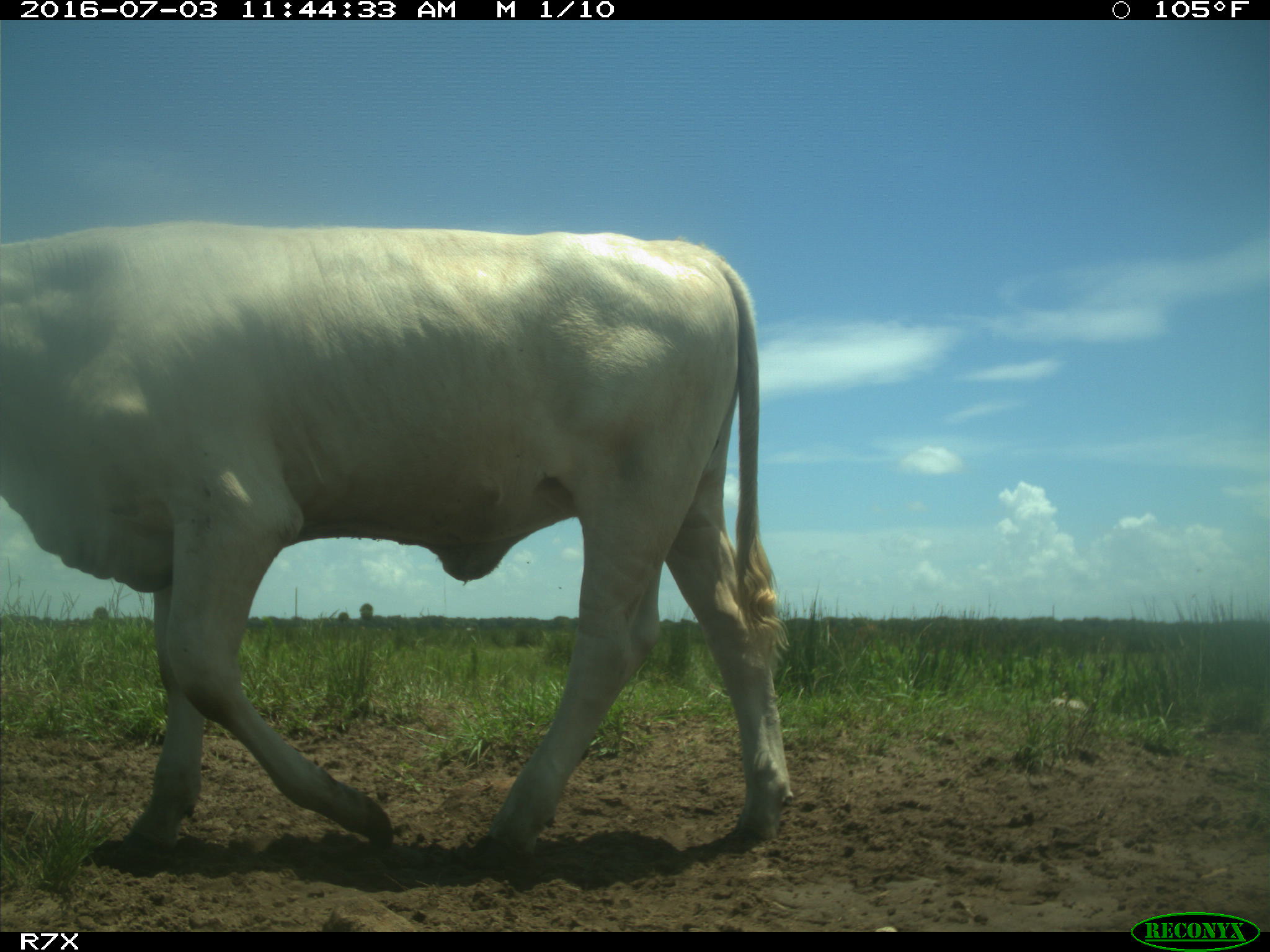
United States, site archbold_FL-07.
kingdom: Animalia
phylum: Chordata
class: Mammalia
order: Artiodactyla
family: Bovidae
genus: Bos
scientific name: Bos taurus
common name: domestic cow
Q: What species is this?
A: Bos taurus (domestic cow).